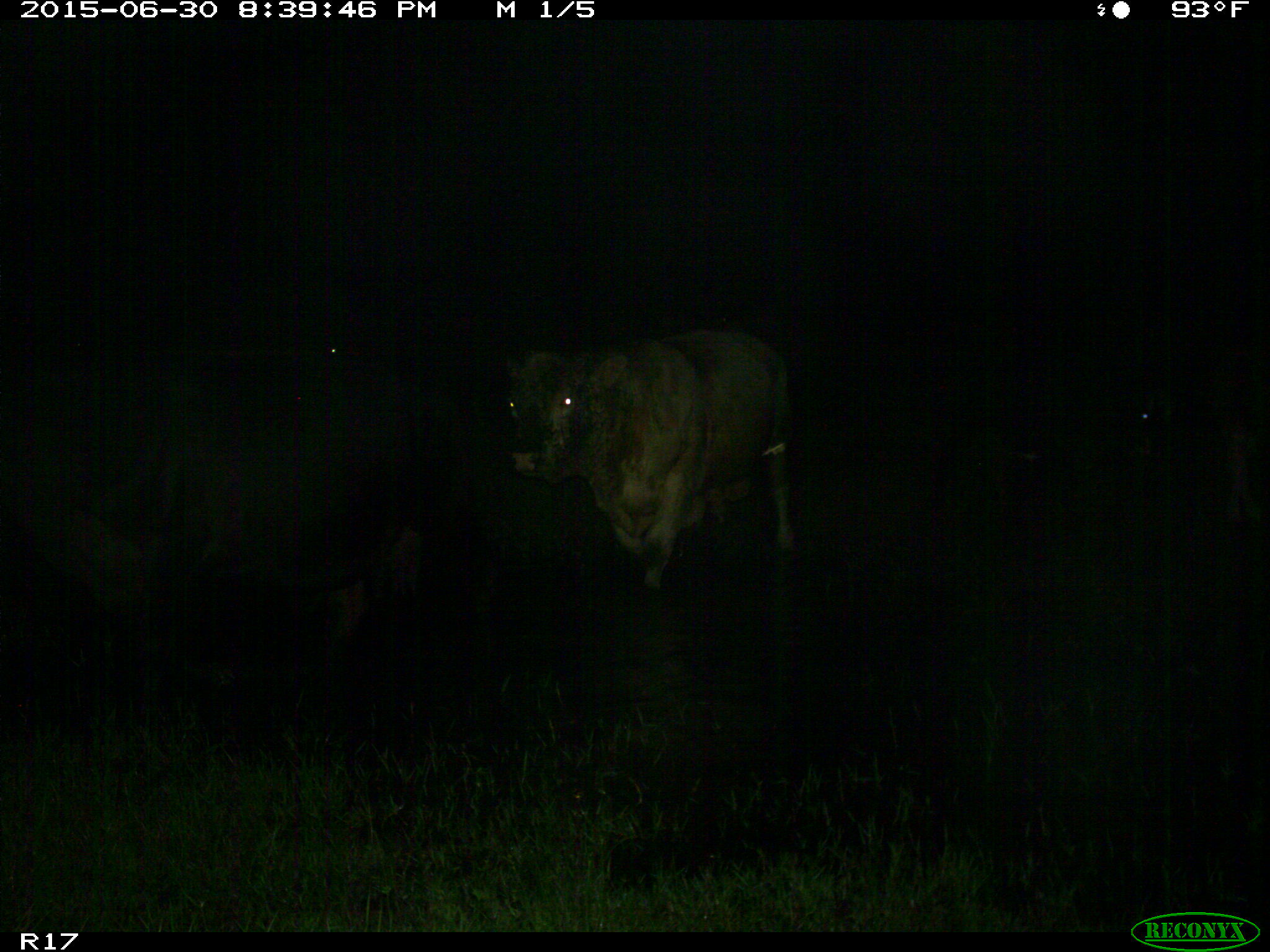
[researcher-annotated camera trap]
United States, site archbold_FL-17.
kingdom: Animalia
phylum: Chordata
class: Mammalia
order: Artiodactyla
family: Bovidae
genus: Bos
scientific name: Bos taurus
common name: domestic cow